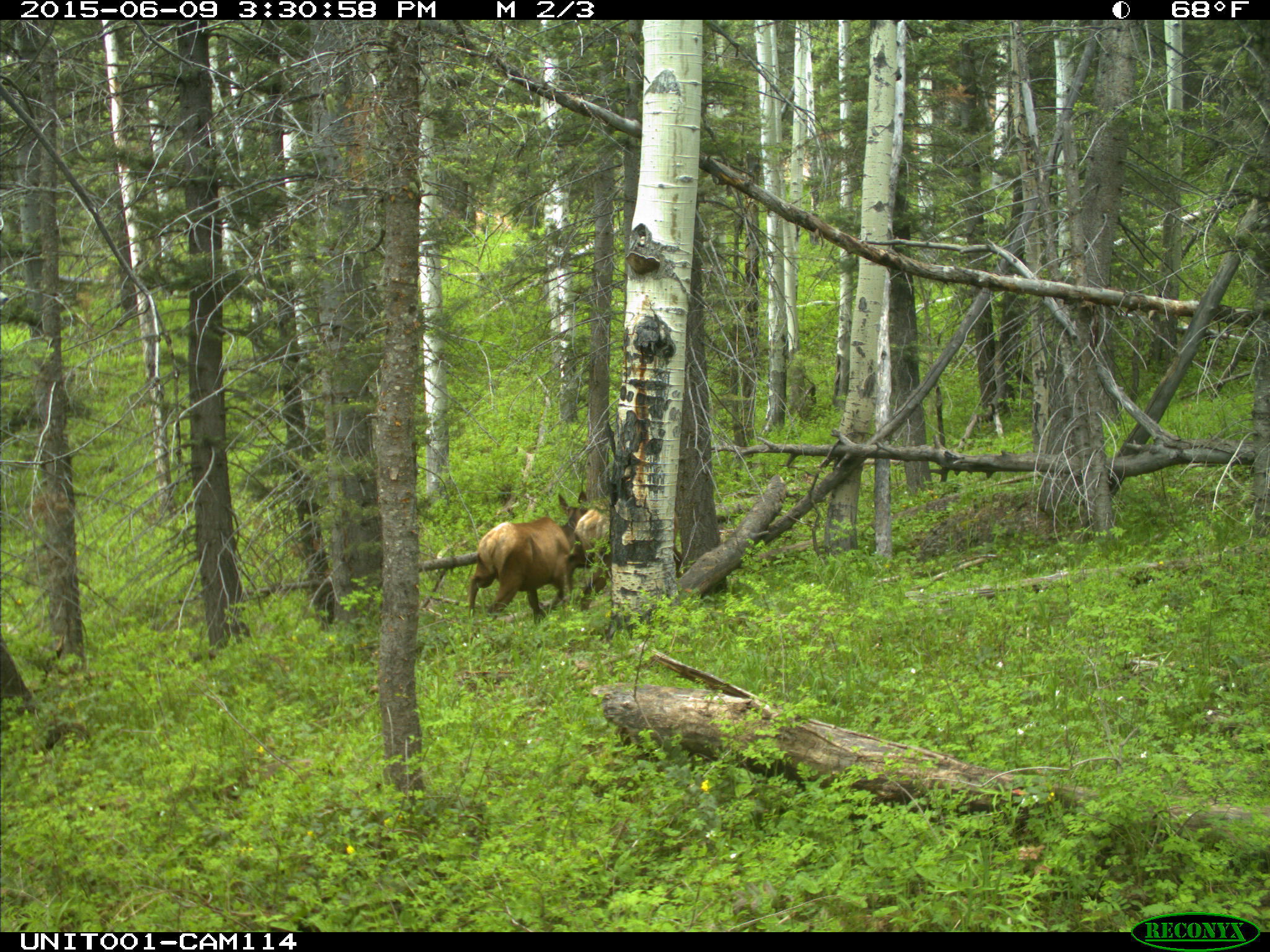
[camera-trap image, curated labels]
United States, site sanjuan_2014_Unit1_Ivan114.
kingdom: Animalia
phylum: Chordata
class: Mammalia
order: Artiodactyla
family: Cervidae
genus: Cervus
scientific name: Cervus elaphus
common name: red deer